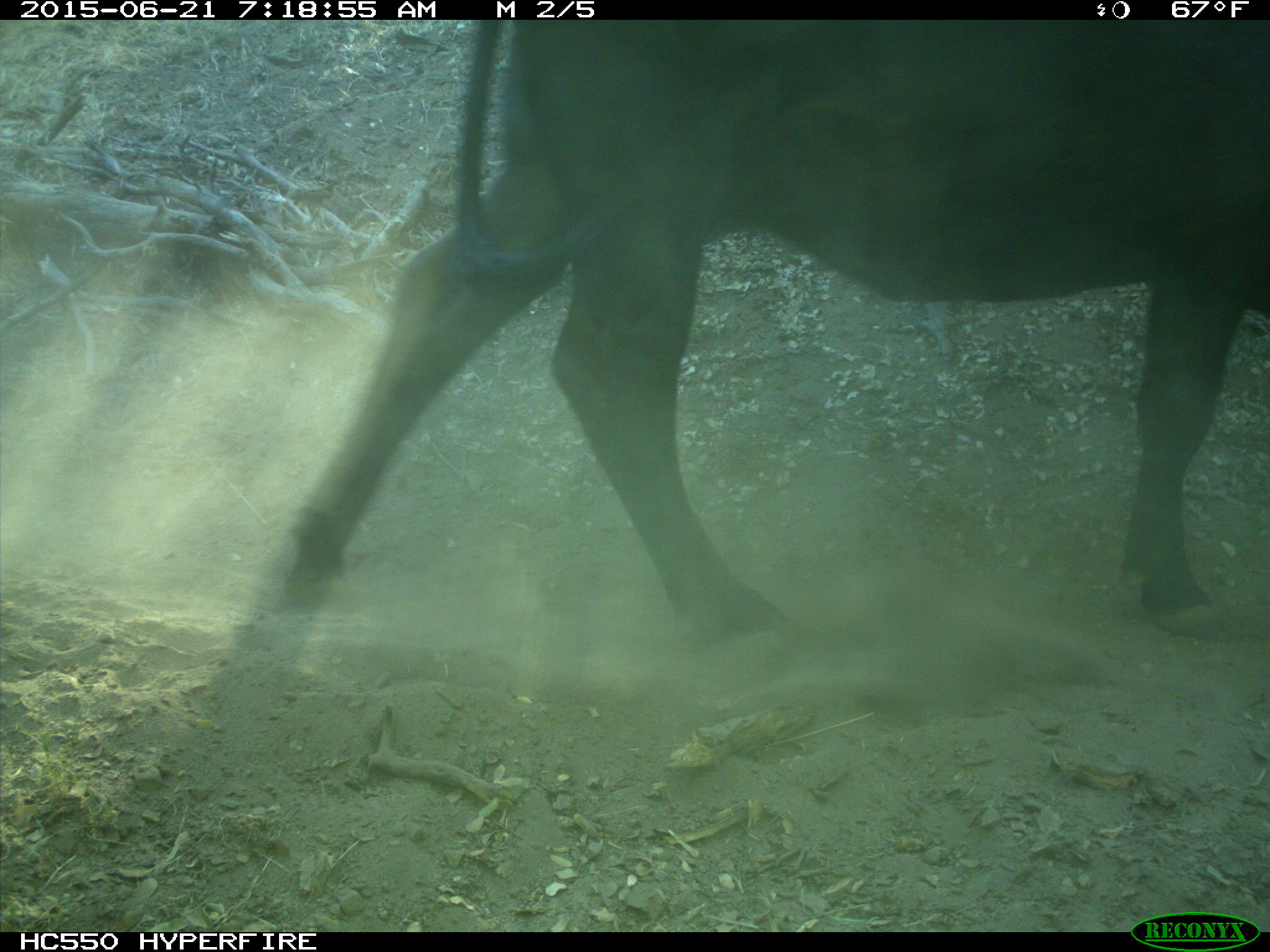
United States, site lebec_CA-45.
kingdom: Animalia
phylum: Chordata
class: Mammalia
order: Artiodactyla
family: Bovidae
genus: Bos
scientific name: Bos taurus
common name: domestic cow